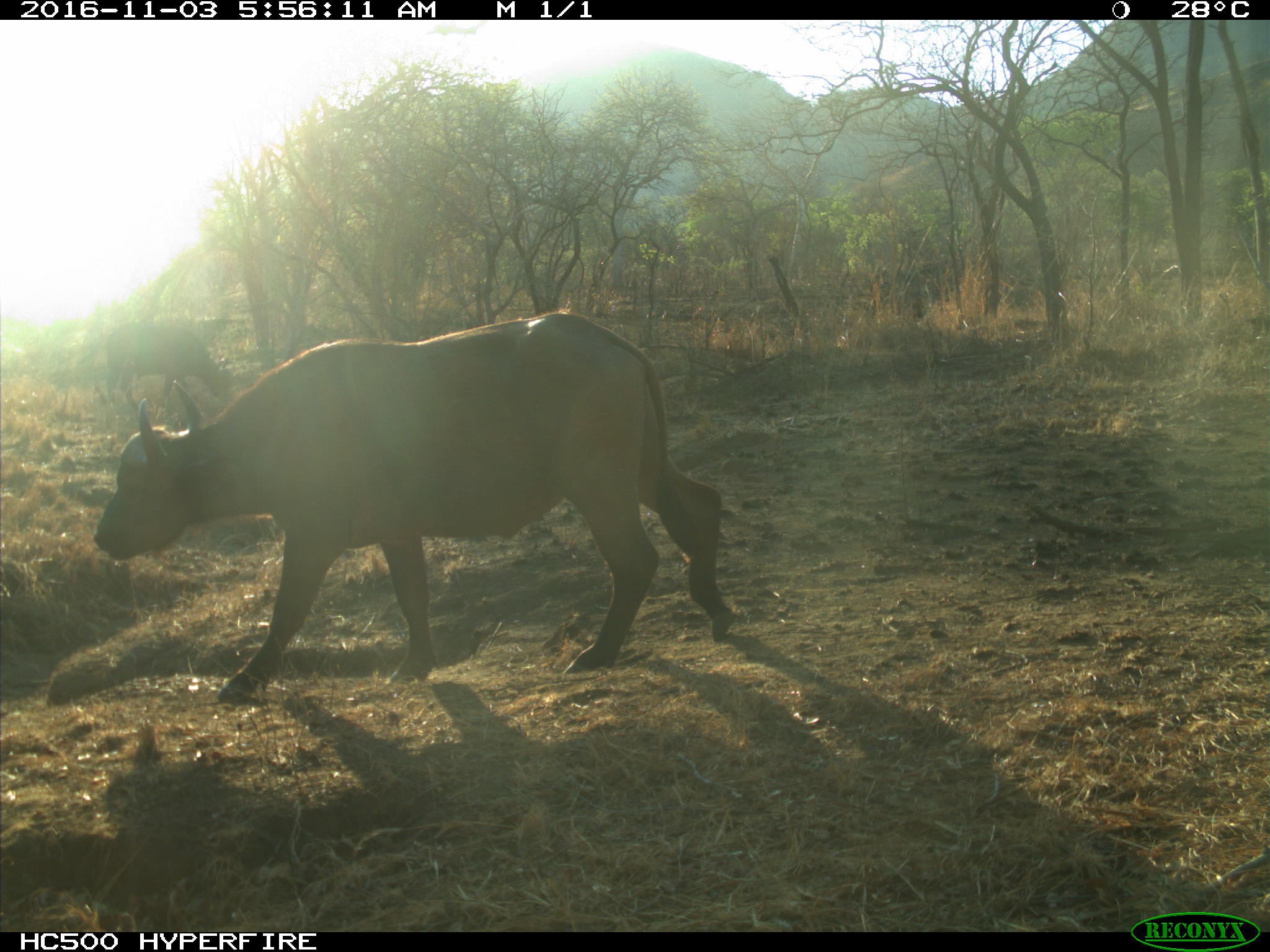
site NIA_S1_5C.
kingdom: Animalia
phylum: Chordata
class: Mammalia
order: Artiodactyla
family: Bovidae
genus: Syncerus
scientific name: Syncerus caffer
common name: african buffalo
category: buffalo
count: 2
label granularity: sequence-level